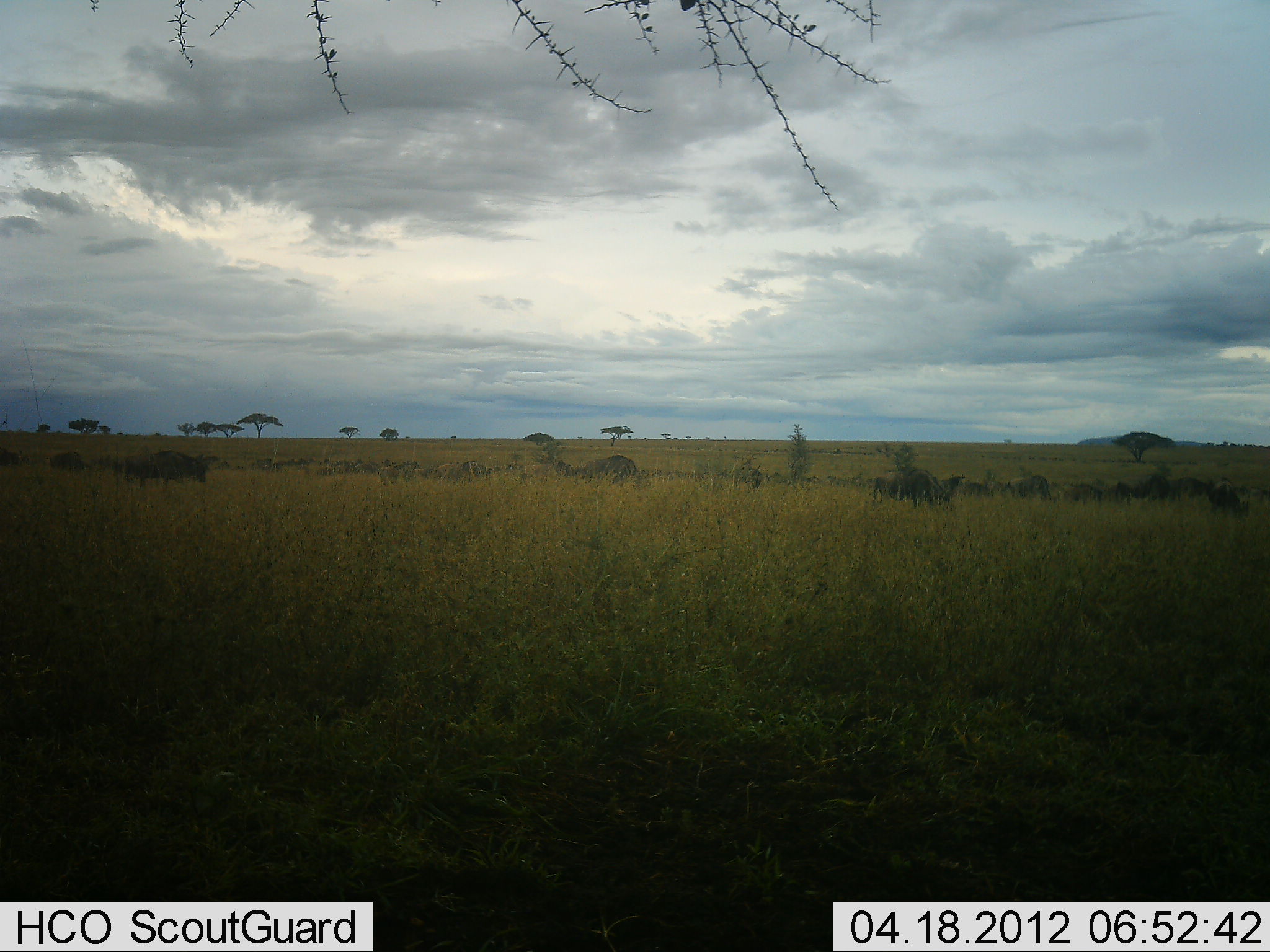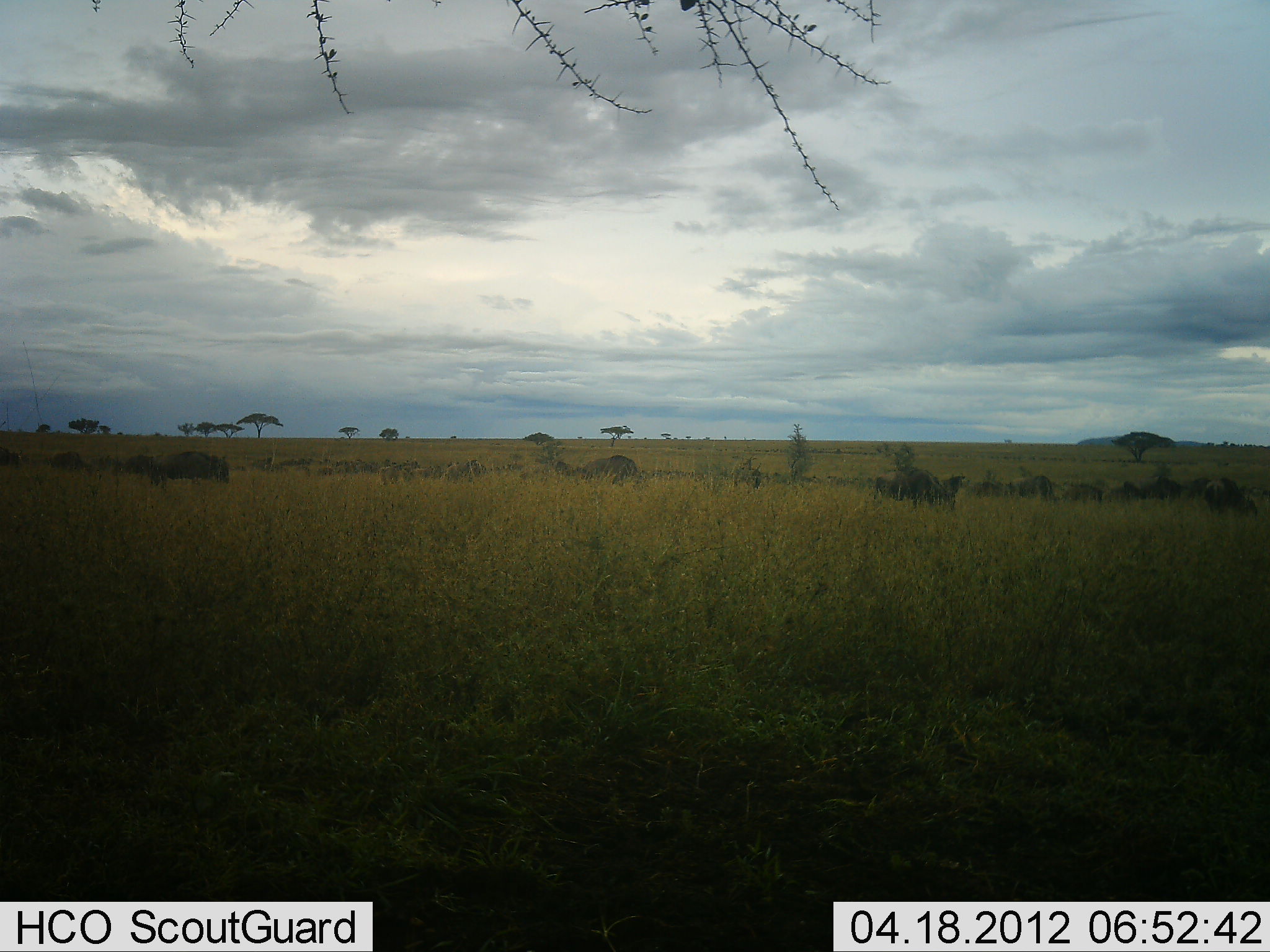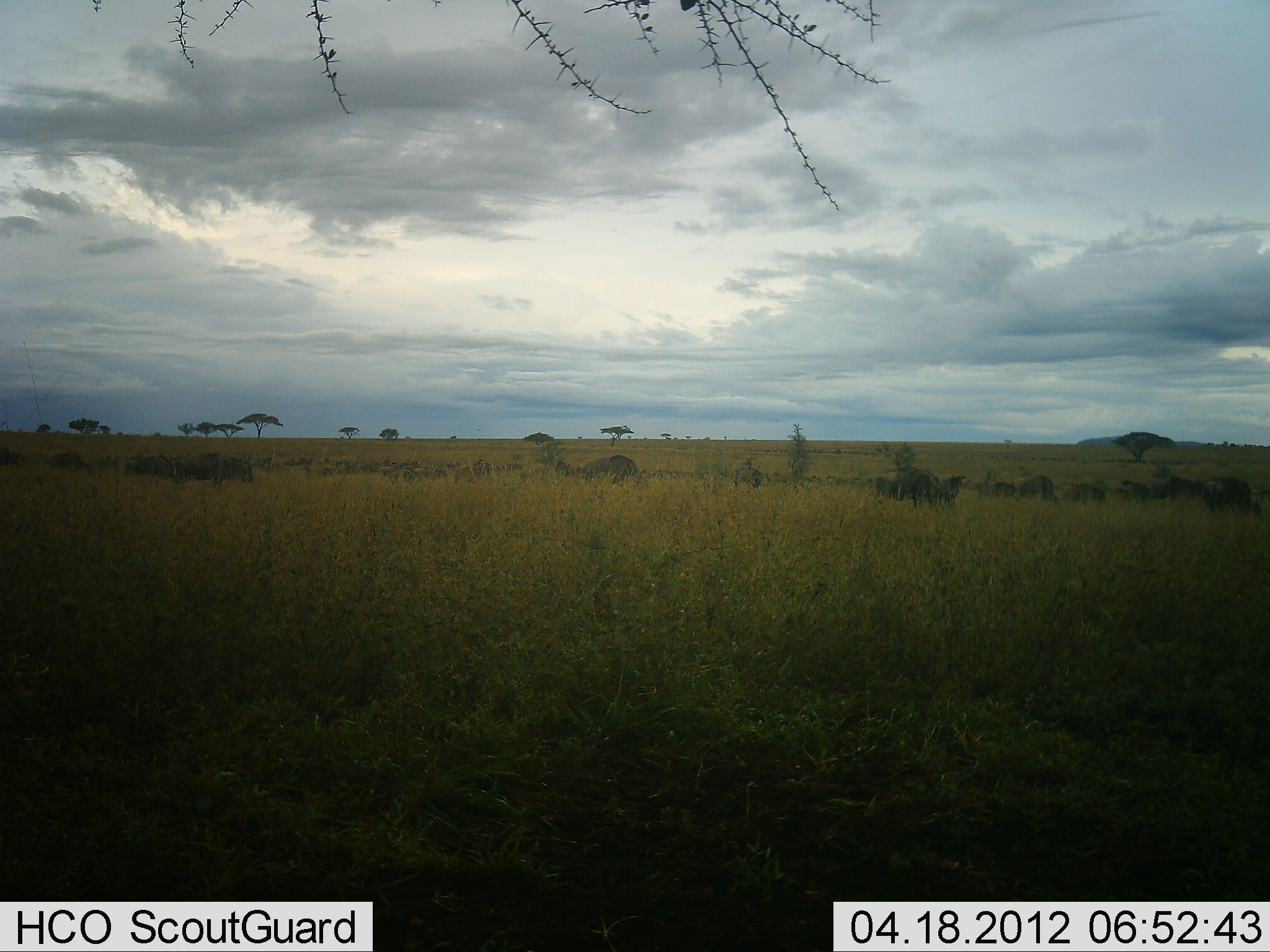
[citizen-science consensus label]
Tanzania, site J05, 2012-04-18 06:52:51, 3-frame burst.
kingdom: Animalia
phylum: Chordata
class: Mammalia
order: Artiodactyla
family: Bovidae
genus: Connochaetes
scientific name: Connochaetes taurinus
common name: blue wildebeest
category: wildebeest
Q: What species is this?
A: Wildebeest (blue wildebeest) (Connochaetes taurinus).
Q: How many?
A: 11-50.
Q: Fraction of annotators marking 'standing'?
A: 33%.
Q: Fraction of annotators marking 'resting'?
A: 7%.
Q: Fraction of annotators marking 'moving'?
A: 73%.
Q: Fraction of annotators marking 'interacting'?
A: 0%.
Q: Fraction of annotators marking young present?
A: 0%.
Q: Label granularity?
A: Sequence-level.